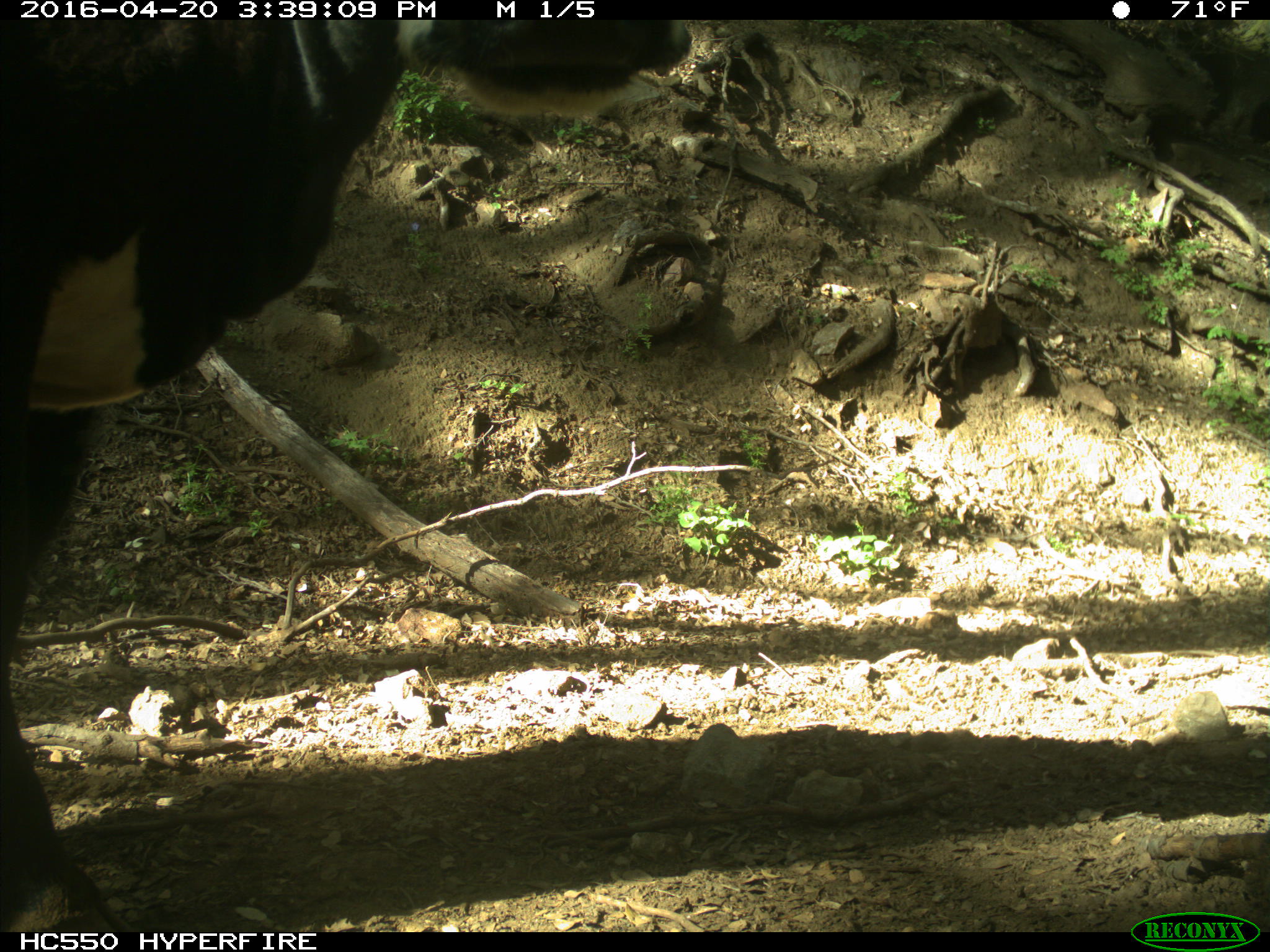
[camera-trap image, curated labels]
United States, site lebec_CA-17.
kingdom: Animalia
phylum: Chordata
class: Mammalia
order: Artiodactyla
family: Bovidae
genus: Bos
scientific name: Bos taurus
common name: domestic cow